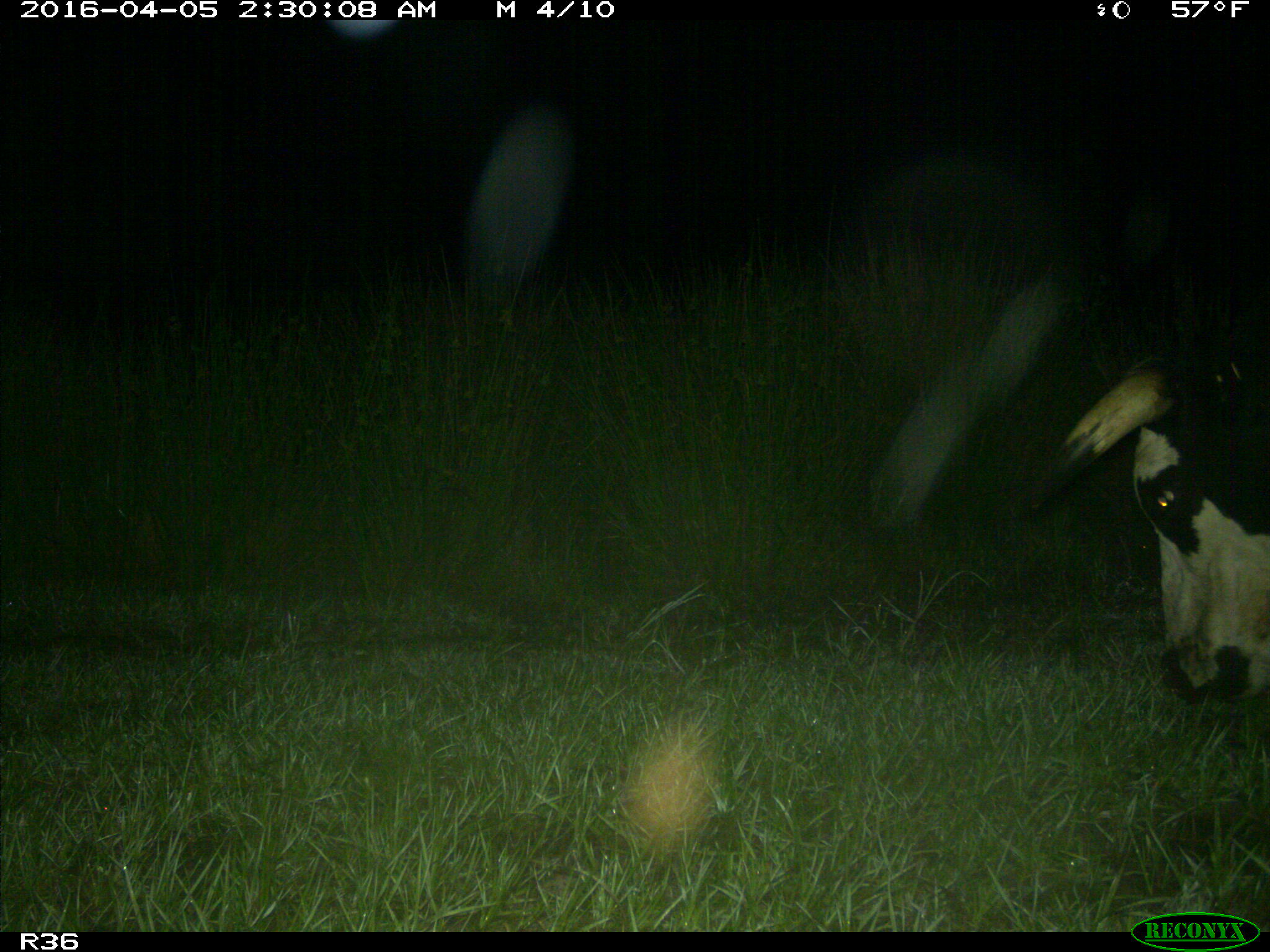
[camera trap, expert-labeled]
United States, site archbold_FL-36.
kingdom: Animalia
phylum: Chordata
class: Mammalia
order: Artiodactyla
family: Bovidae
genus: Bos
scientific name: Bos taurus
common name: domestic cow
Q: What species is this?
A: Bos taurus (domestic cow).